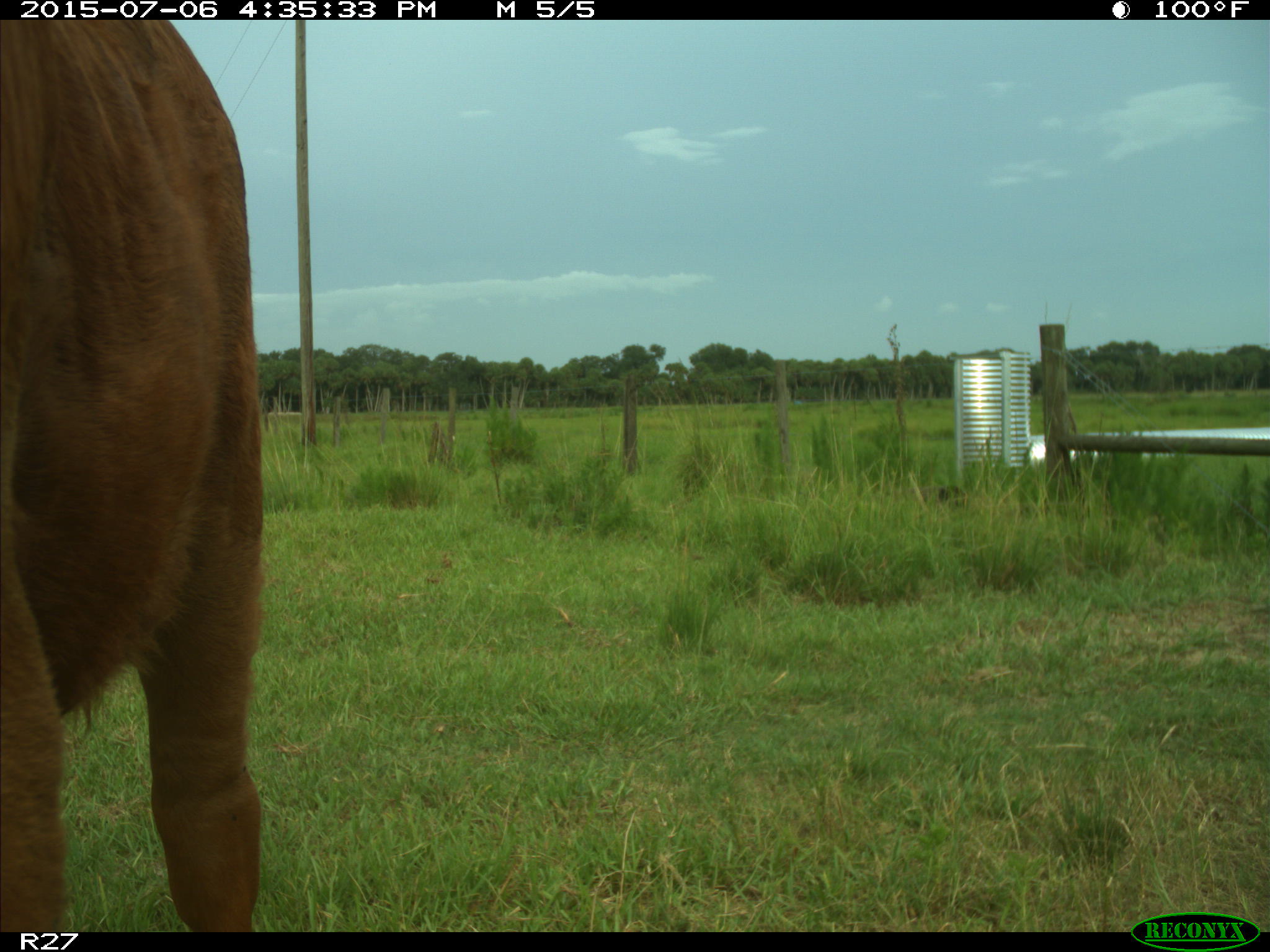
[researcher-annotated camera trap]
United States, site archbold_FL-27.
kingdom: Animalia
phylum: Chordata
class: Mammalia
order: Artiodactyla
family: Bovidae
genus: Bos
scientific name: Bos taurus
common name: domestic cow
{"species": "Bos taurus (domestic cow)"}